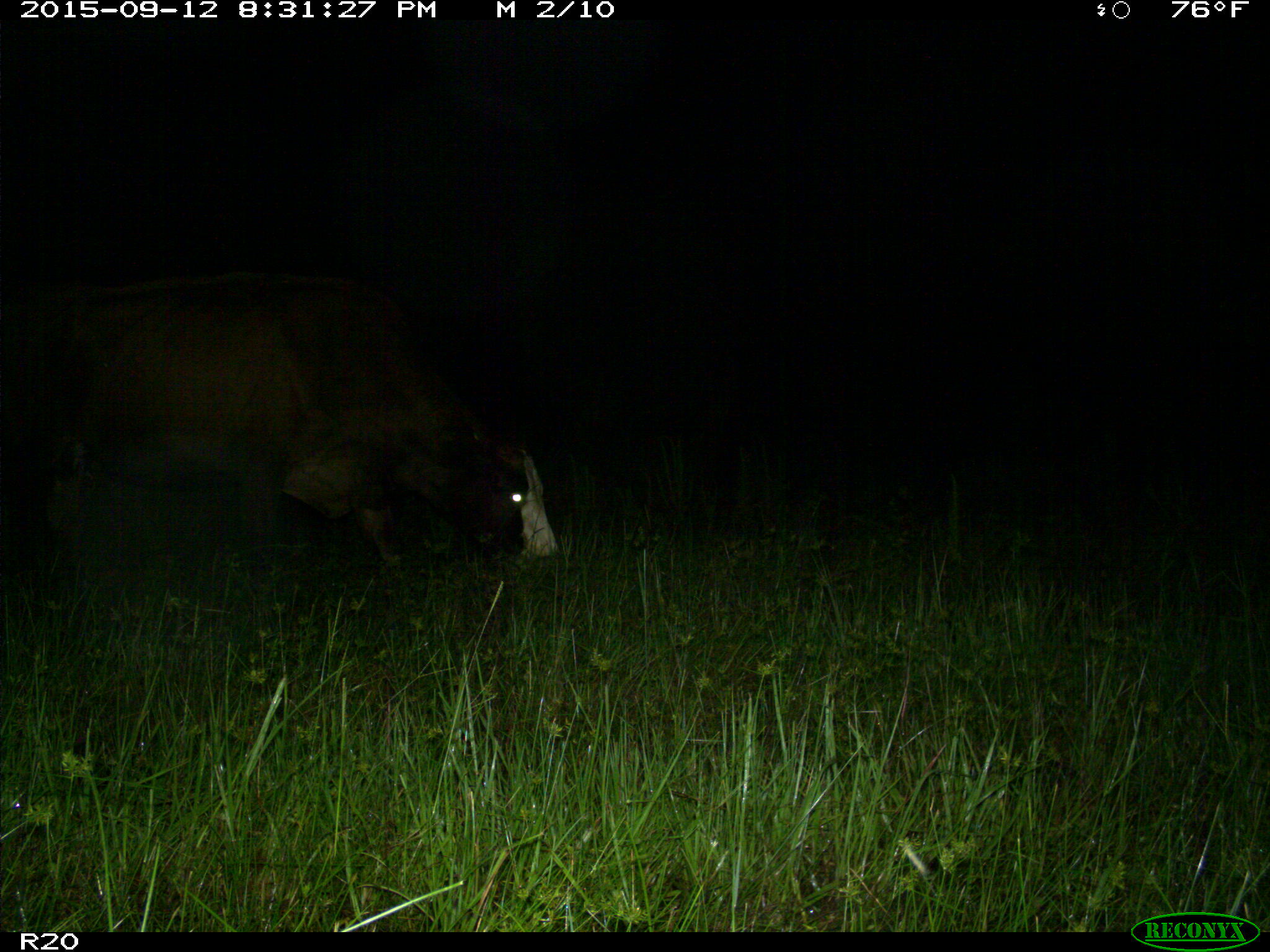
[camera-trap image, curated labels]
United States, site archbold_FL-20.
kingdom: Animalia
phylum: Chordata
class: Mammalia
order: Artiodactyla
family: Bovidae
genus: Bos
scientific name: Bos taurus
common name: domestic cow